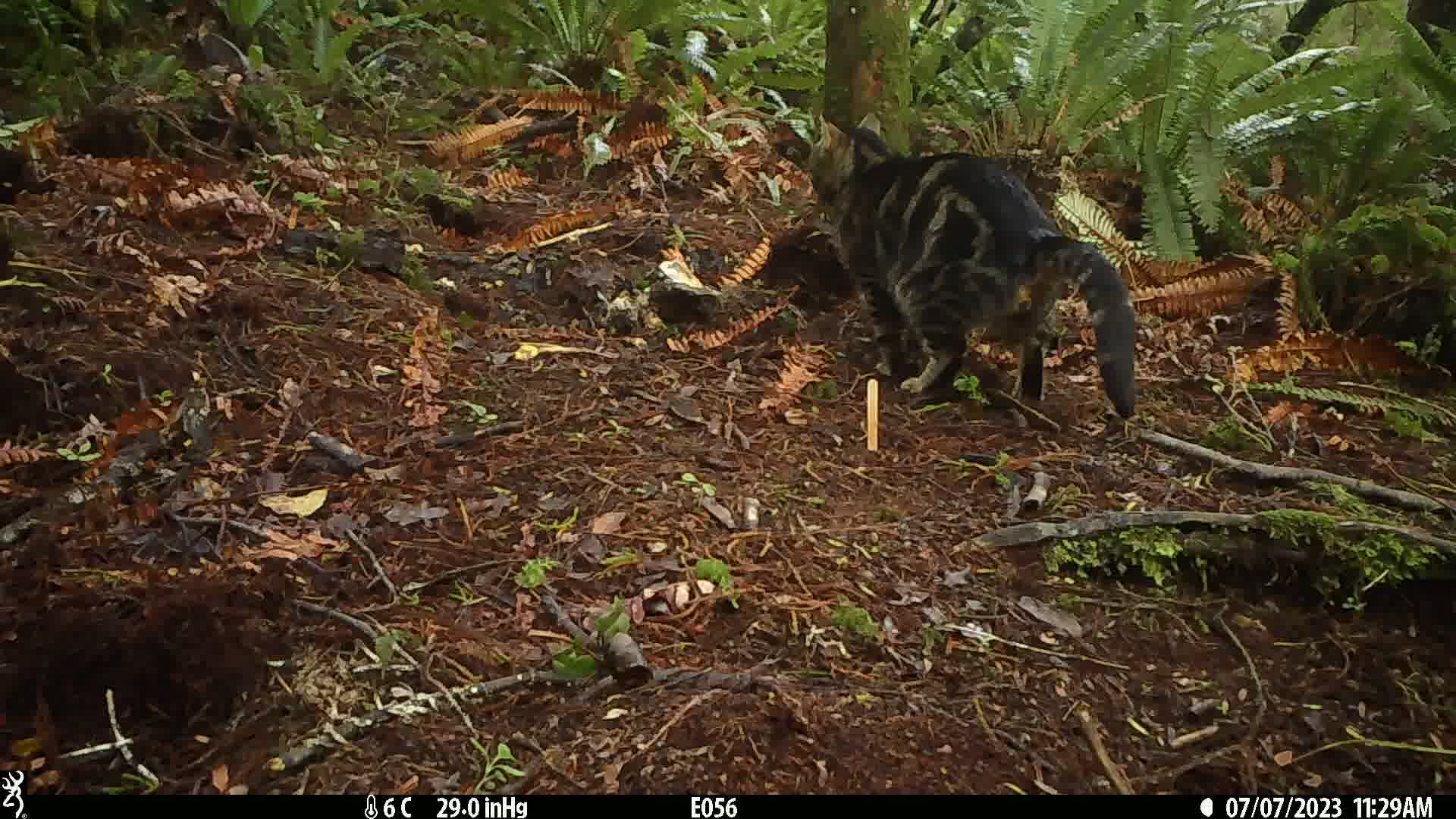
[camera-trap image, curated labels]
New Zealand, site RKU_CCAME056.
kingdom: Animalia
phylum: Chordata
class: Mammalia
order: Carnivora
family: Felidae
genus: Felis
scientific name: Felis catus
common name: domestic cat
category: cat